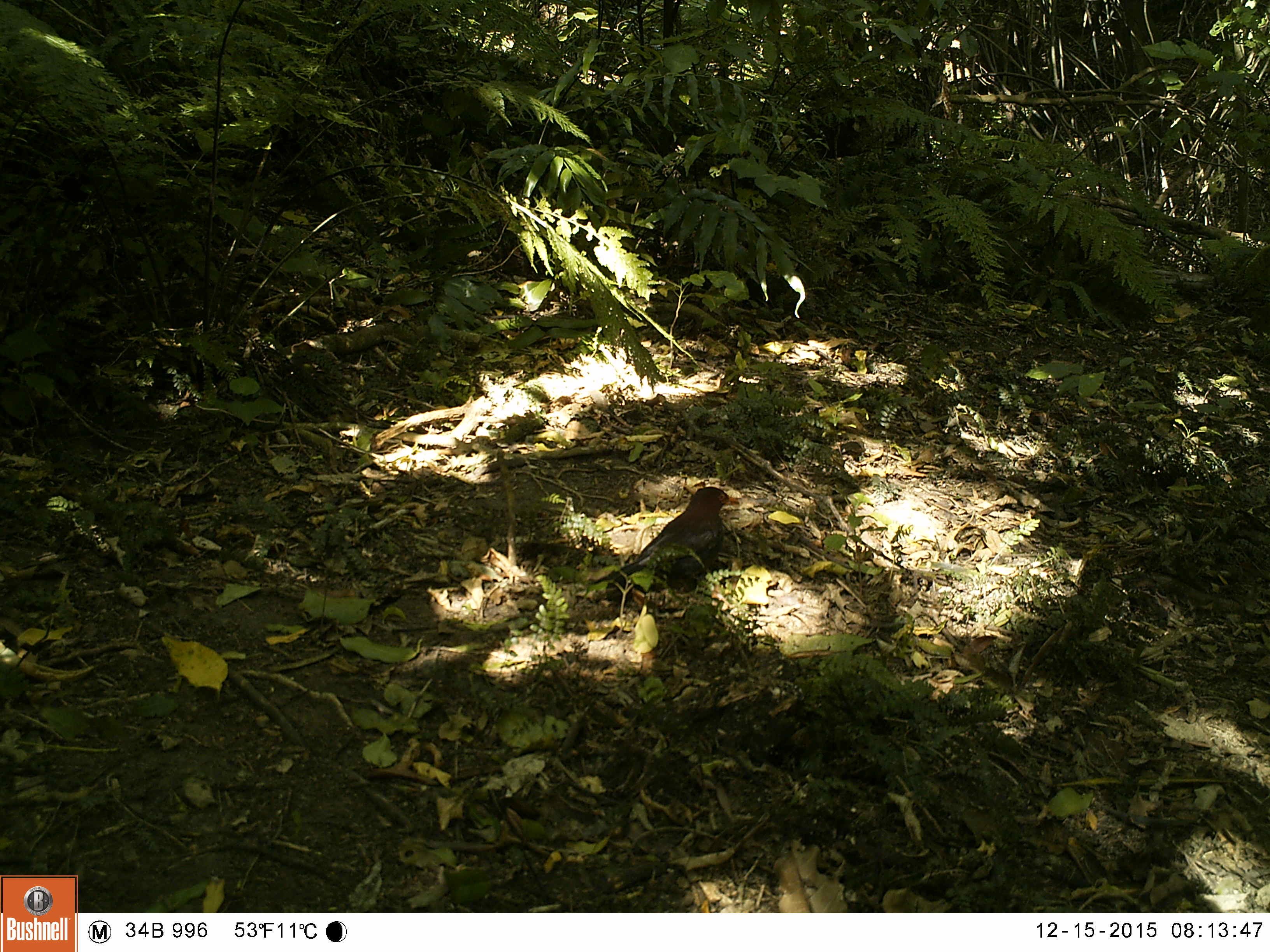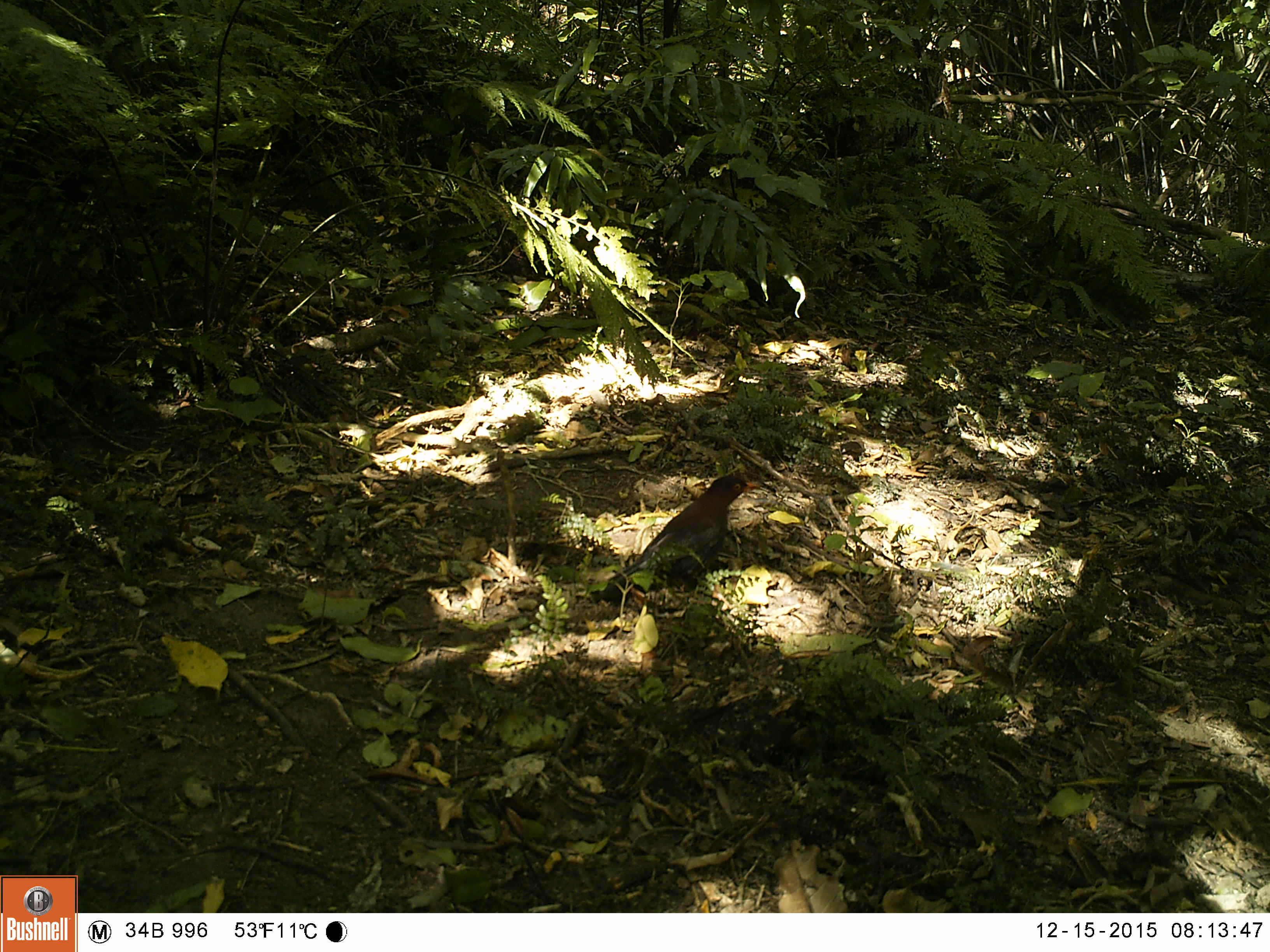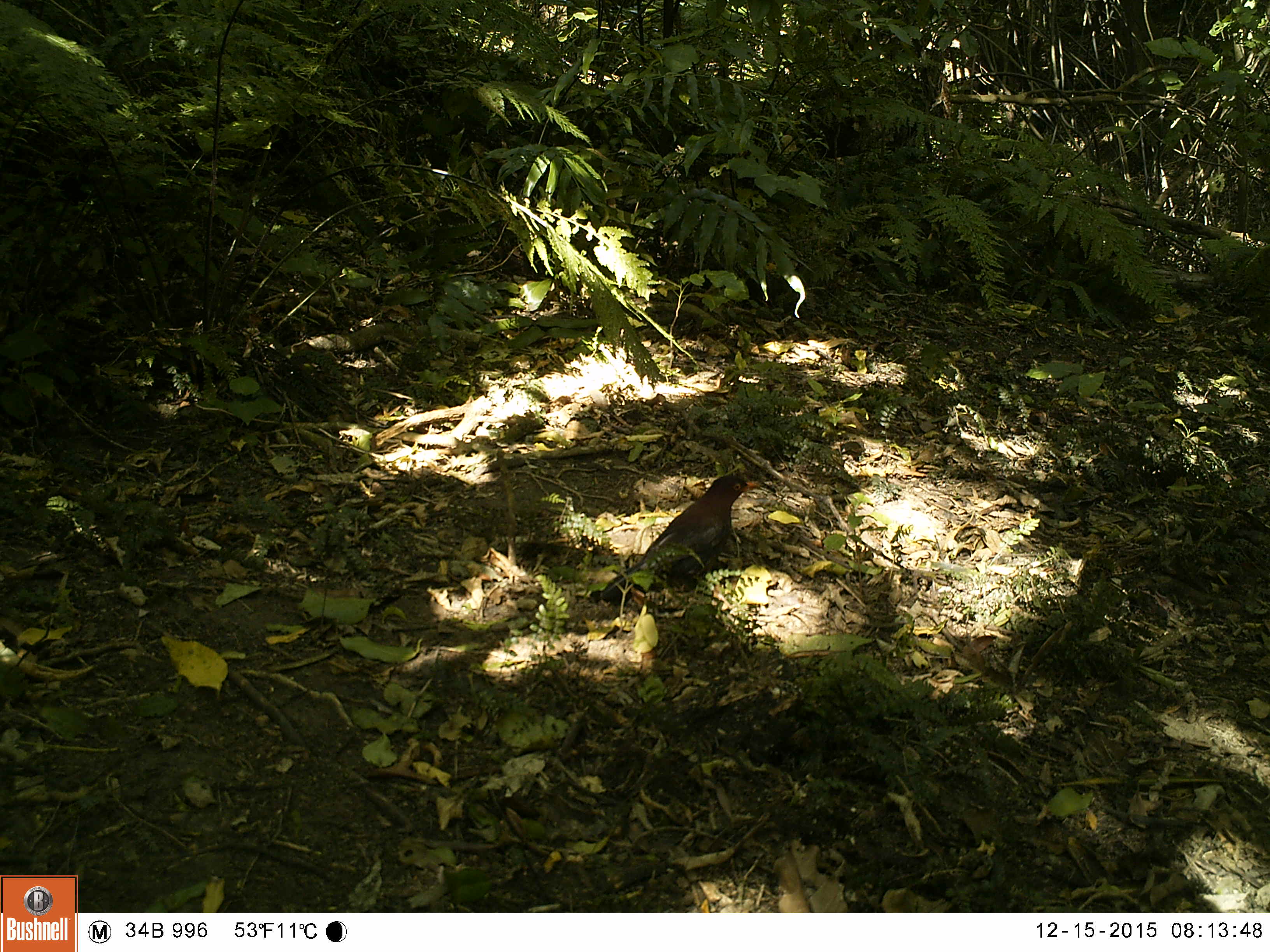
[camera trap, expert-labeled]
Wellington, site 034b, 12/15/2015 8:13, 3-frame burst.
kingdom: Animalia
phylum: Chordata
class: Aves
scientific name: Aves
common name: bird